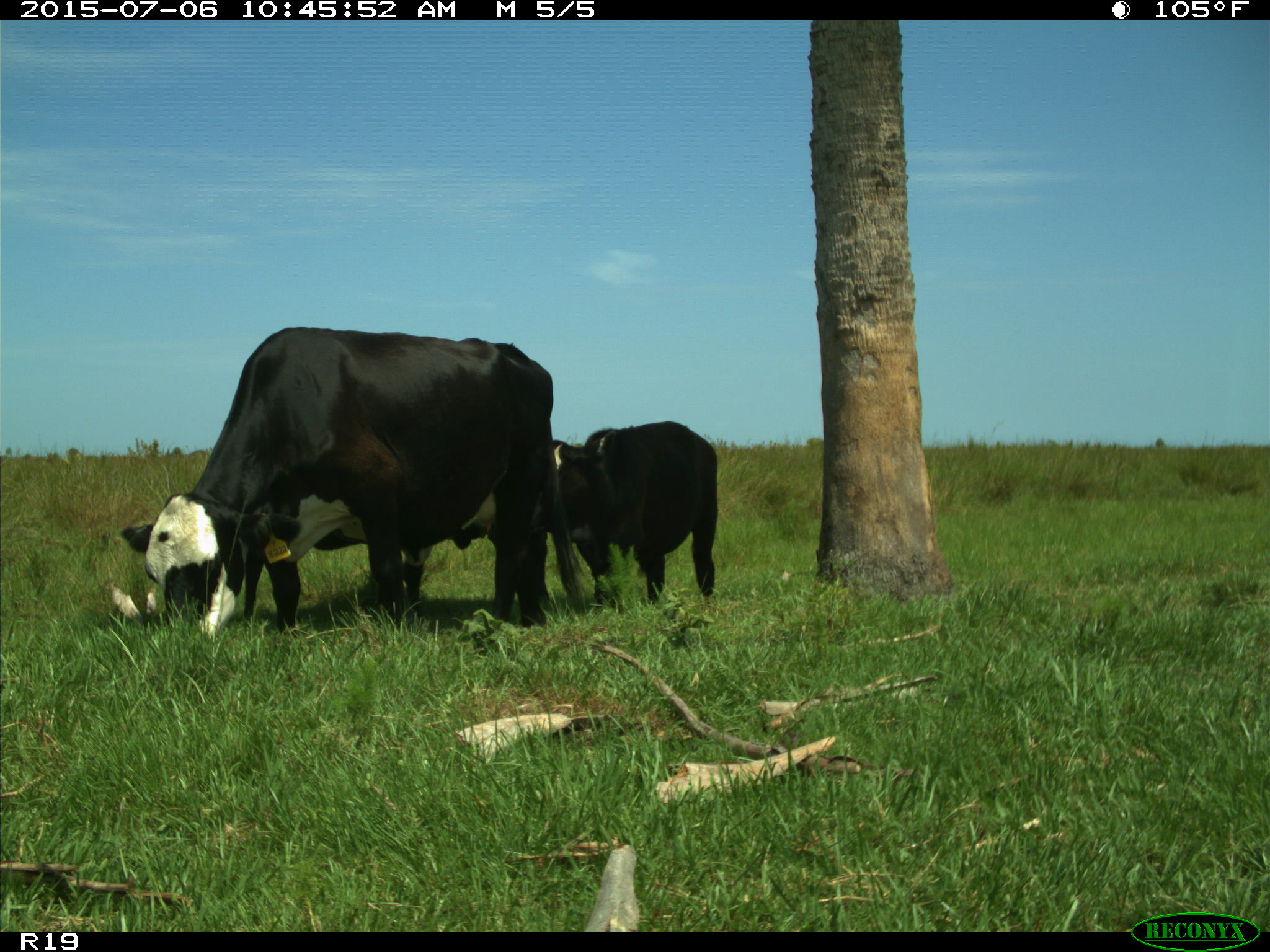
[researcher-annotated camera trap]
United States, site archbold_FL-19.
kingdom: Animalia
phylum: Chordata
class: Mammalia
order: Artiodactyla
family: Bovidae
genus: Bos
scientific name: Bos taurus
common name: domestic cow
Bos taurus (domestic cow).